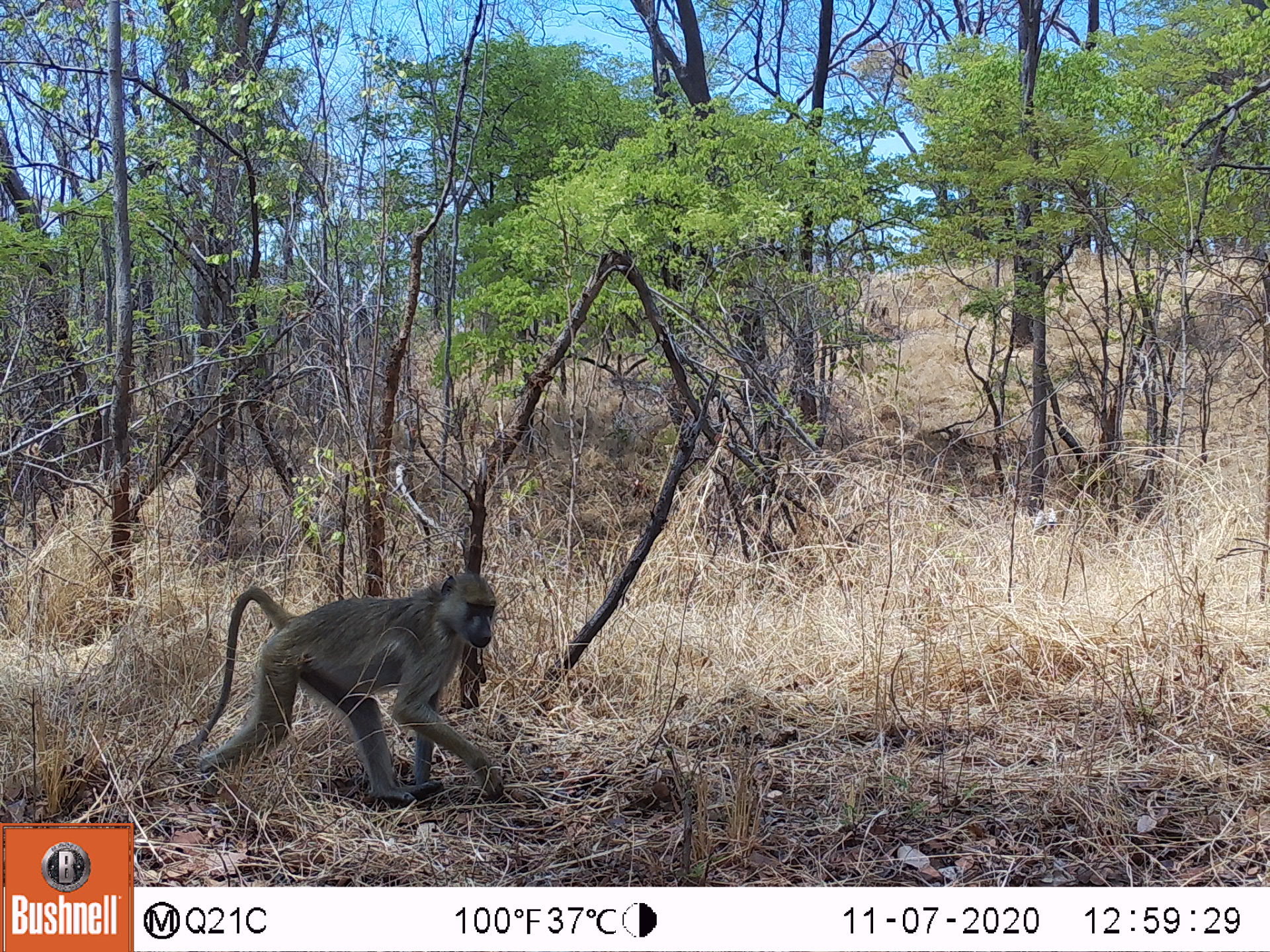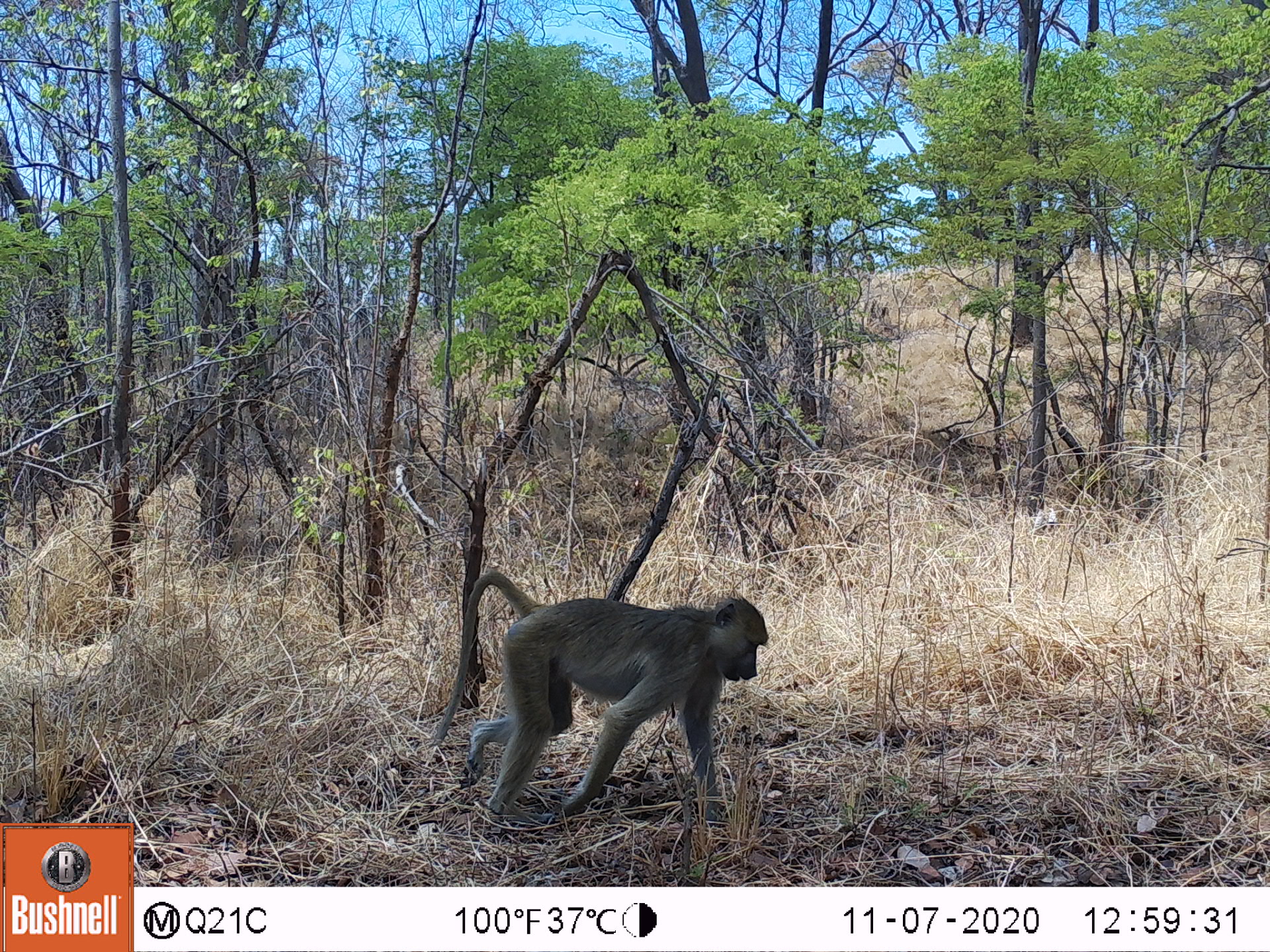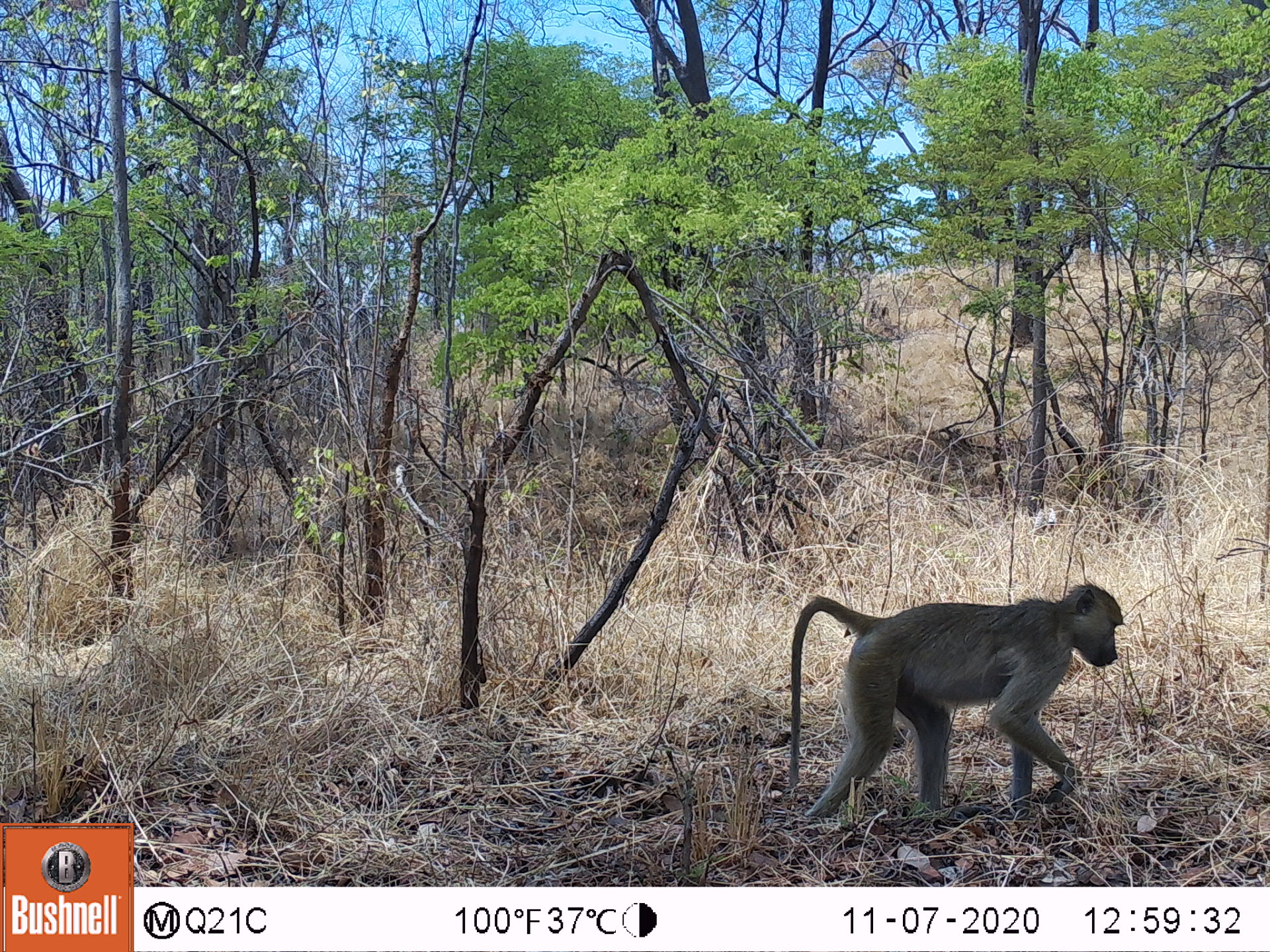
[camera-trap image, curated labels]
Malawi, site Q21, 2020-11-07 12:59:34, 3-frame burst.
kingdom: Animalia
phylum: Chordata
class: Mammalia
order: Primates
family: Cercopithecidae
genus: Papio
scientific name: Papio cynocephalus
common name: yellow baboon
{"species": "yellow baboon (Papio cynocephalus)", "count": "1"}